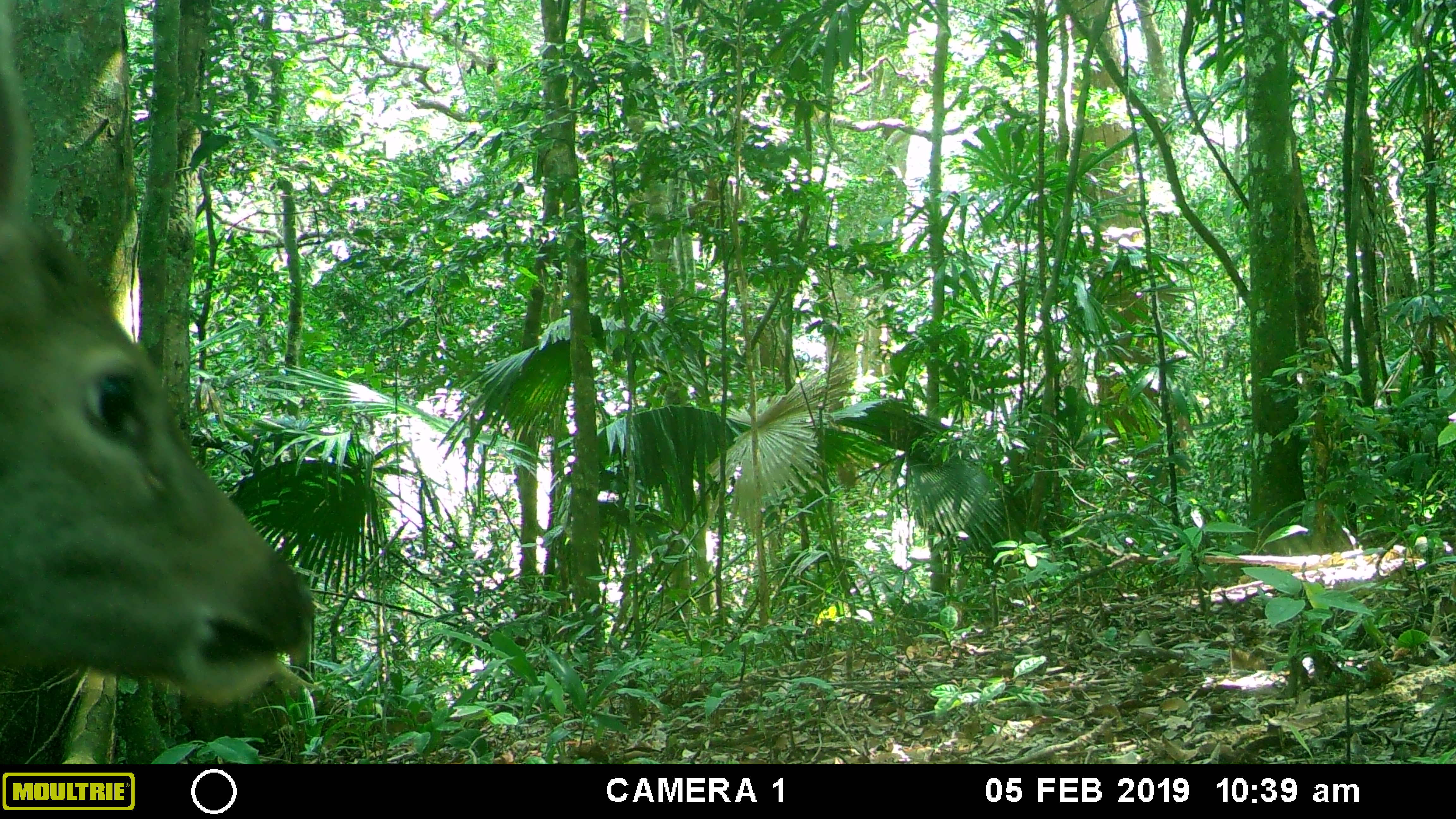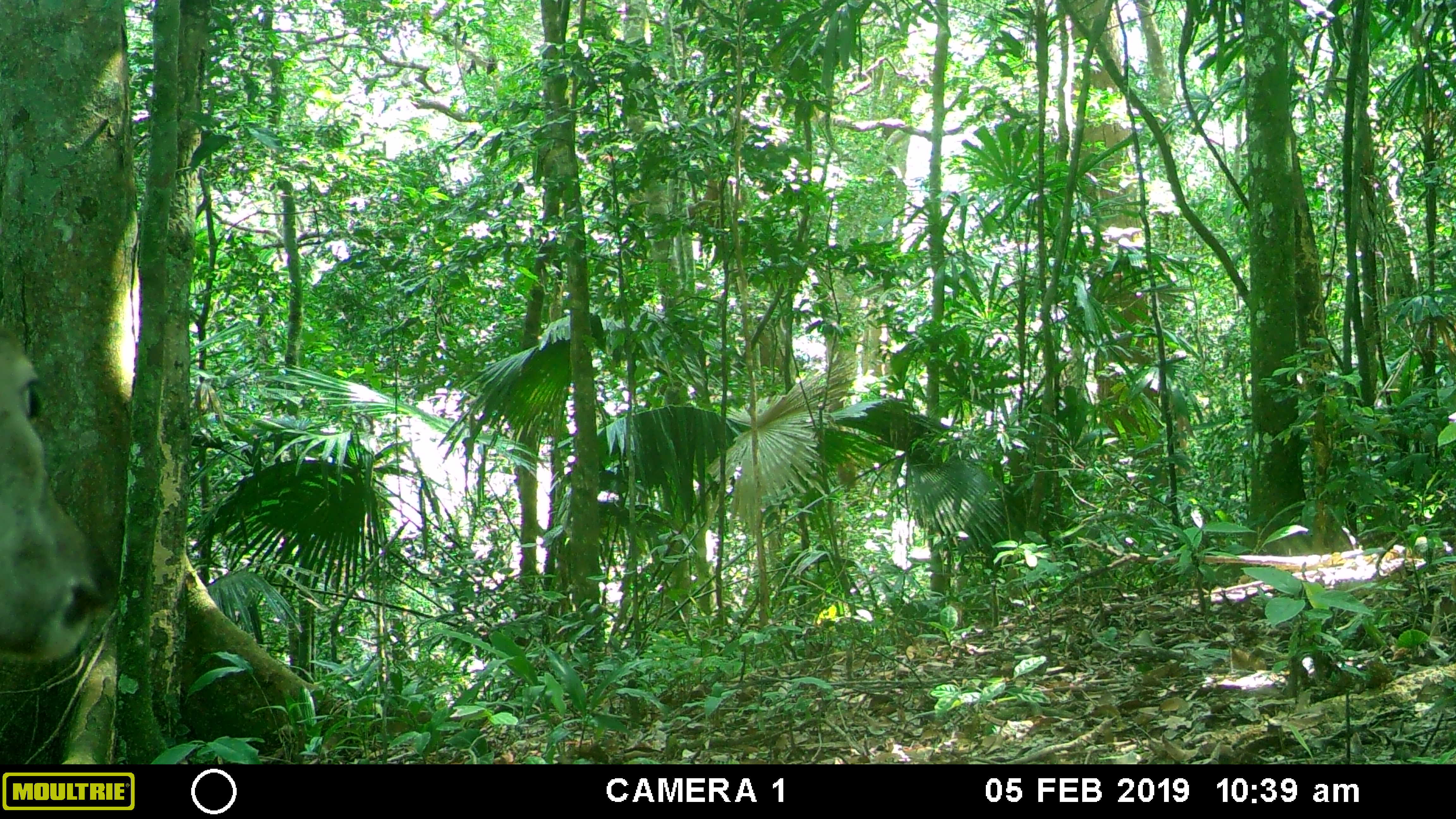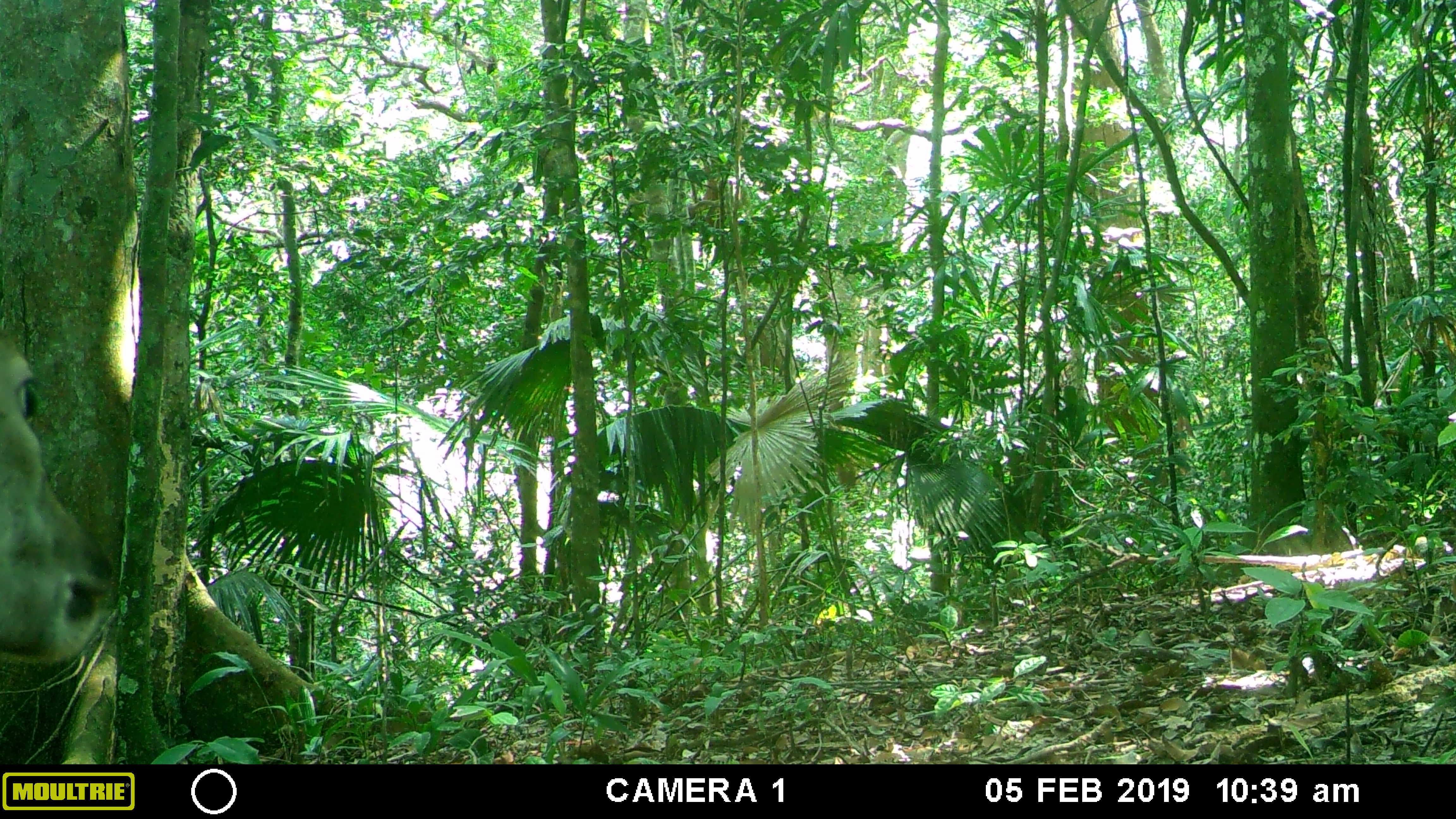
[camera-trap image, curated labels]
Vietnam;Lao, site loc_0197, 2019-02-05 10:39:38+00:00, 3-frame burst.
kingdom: Animalia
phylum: Chordata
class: Mammalia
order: Artiodactyla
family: Cervidae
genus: Rusa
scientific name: Rusa unicolor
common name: sambar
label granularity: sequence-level